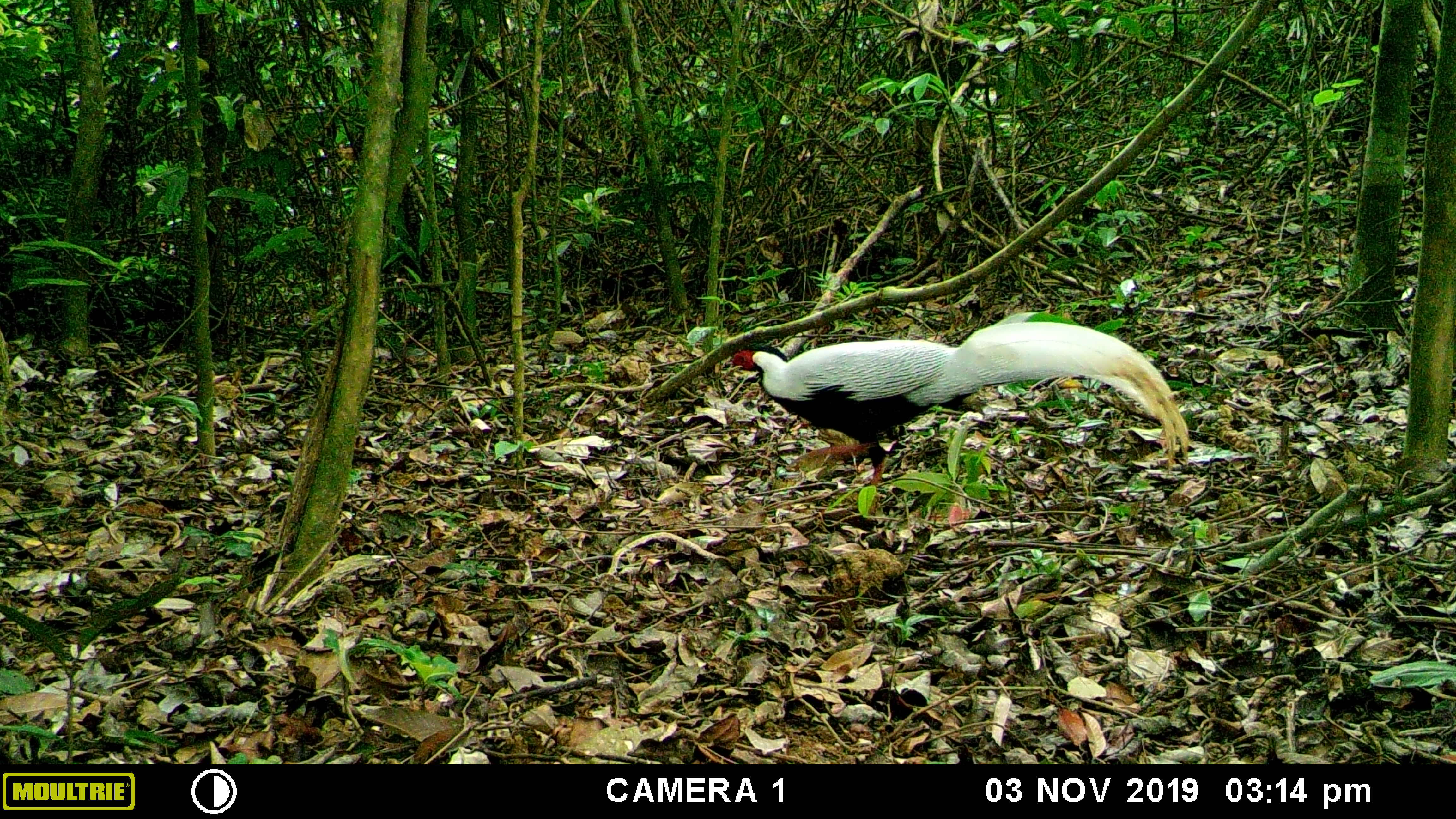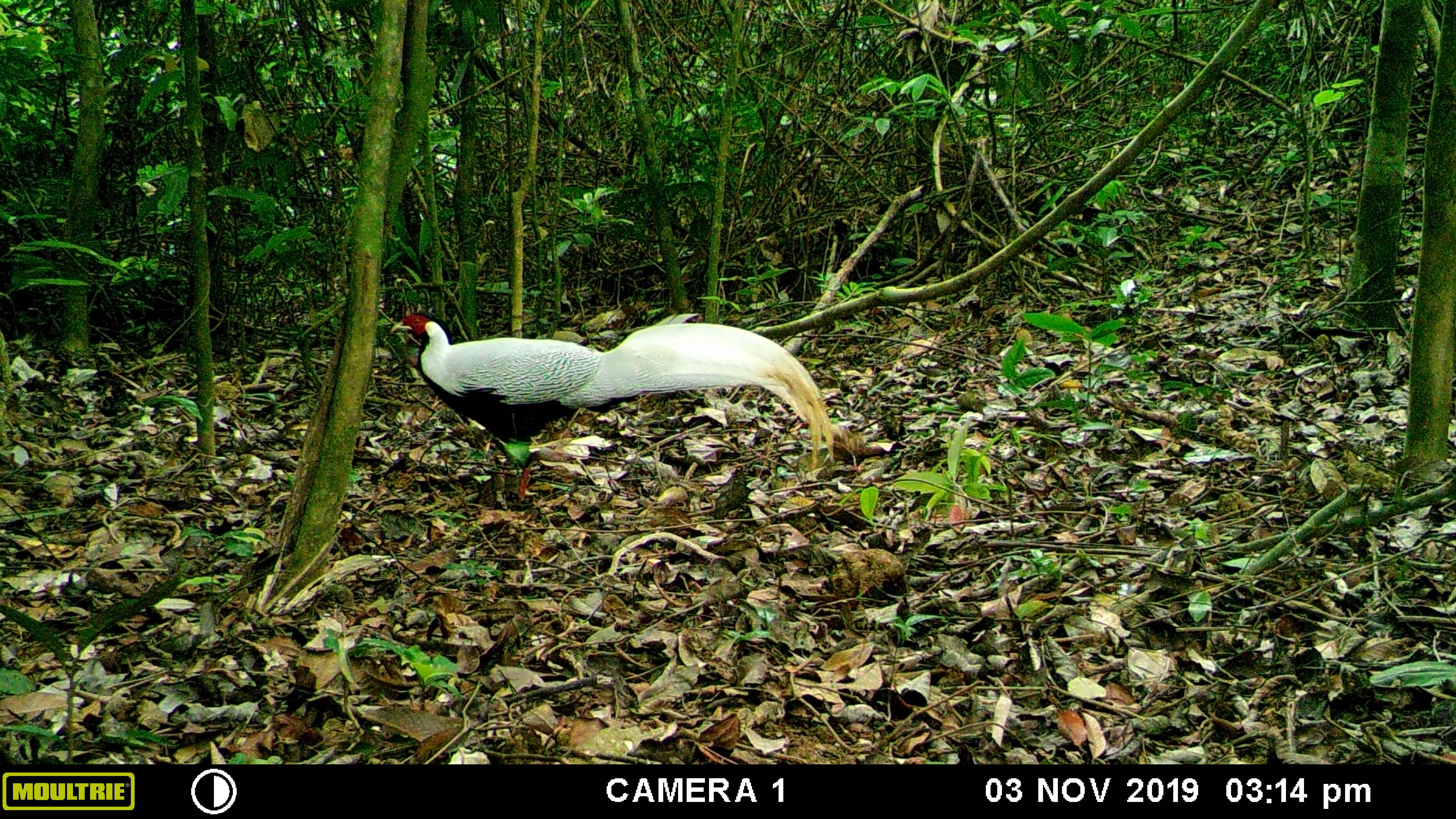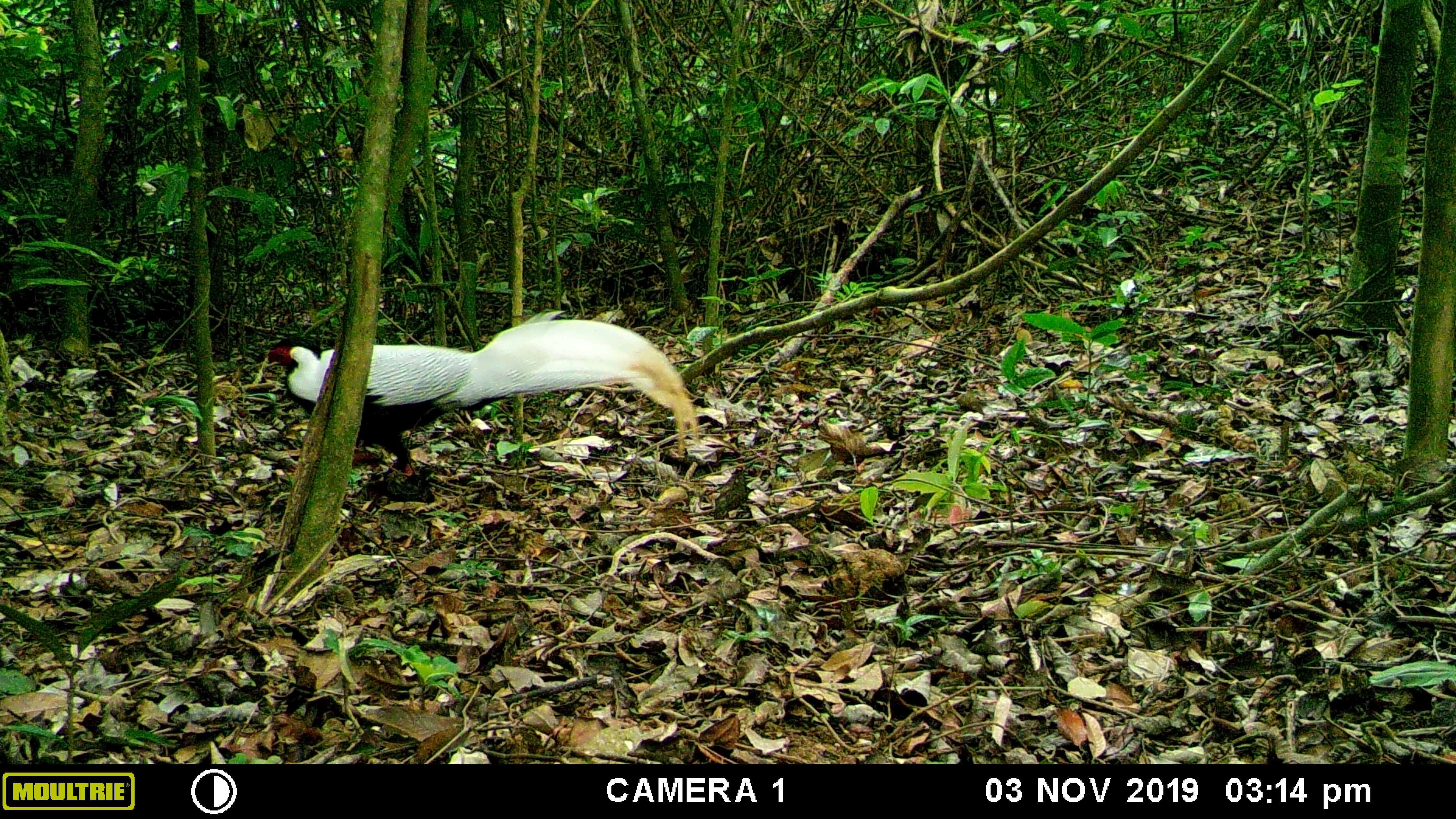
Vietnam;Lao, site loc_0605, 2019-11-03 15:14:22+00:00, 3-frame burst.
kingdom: Animalia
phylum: Chordata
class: Aves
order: Galliformes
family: Phasianidae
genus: Lophura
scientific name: Lophura nycthemera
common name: silver pheasant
Silver pheasant (Lophura nycthemera). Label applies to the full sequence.